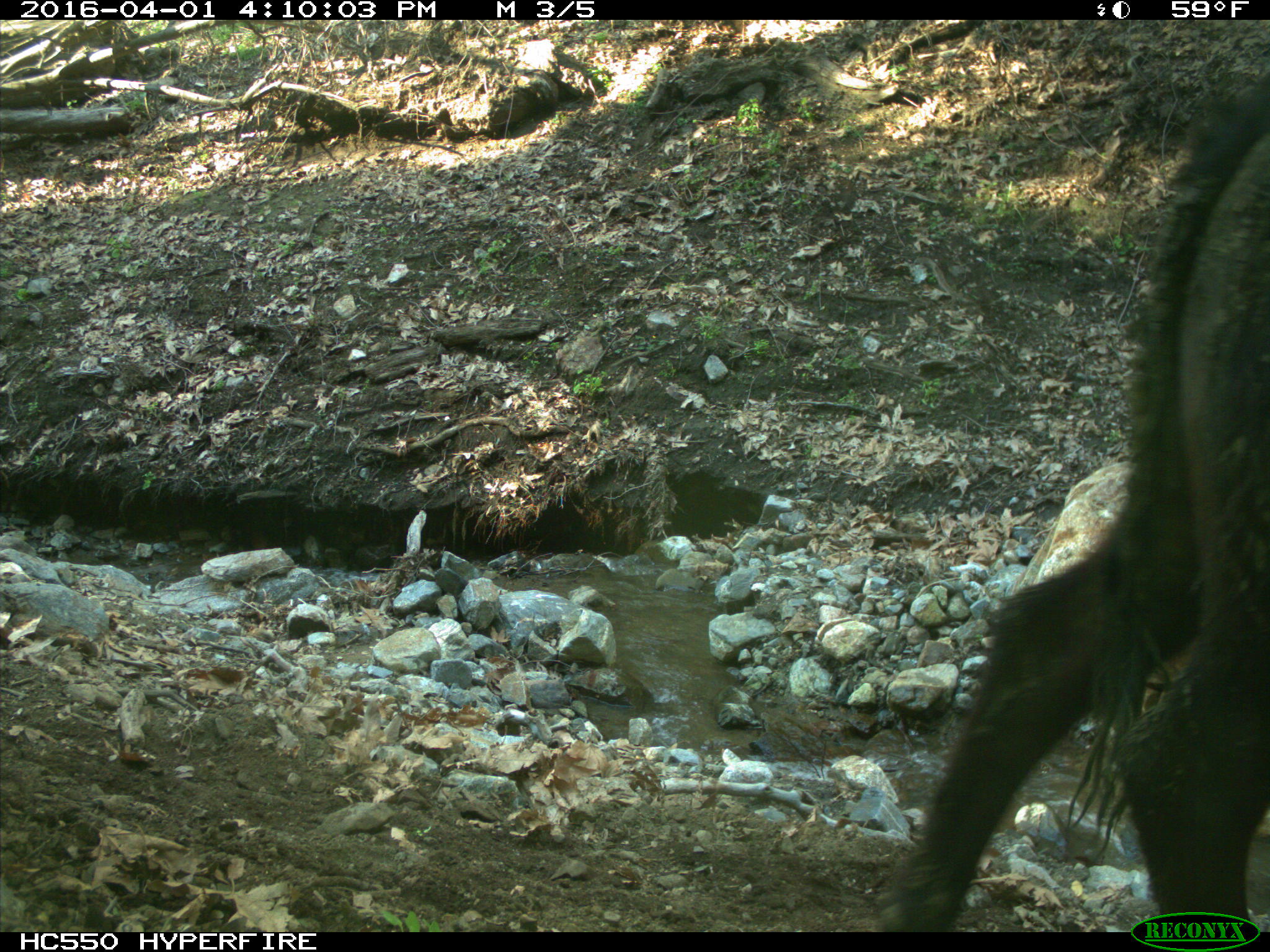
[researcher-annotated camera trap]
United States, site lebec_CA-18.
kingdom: Animalia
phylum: Chordata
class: Mammalia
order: Artiodactyla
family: Bovidae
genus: Bos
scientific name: Bos taurus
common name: domestic cow